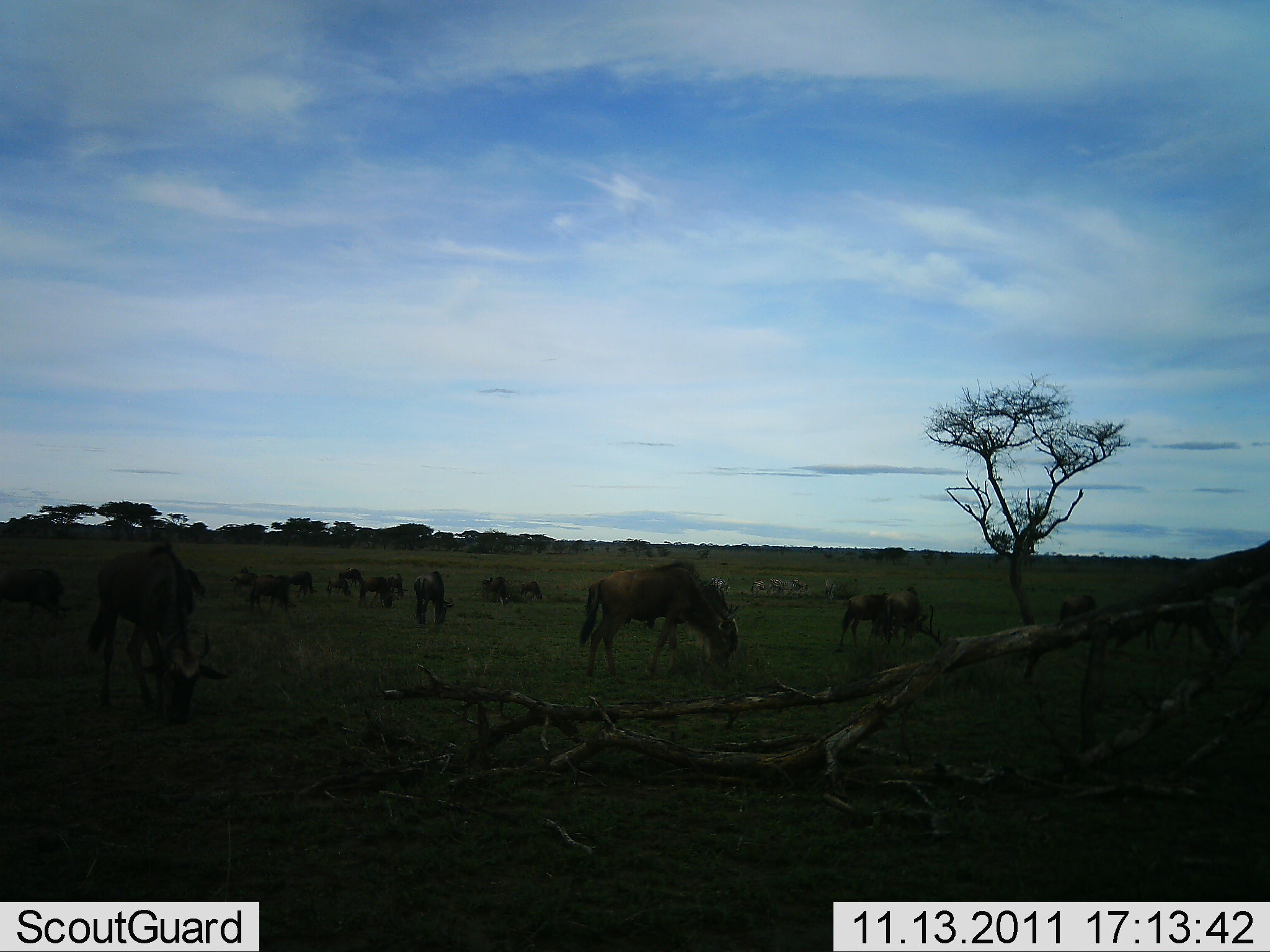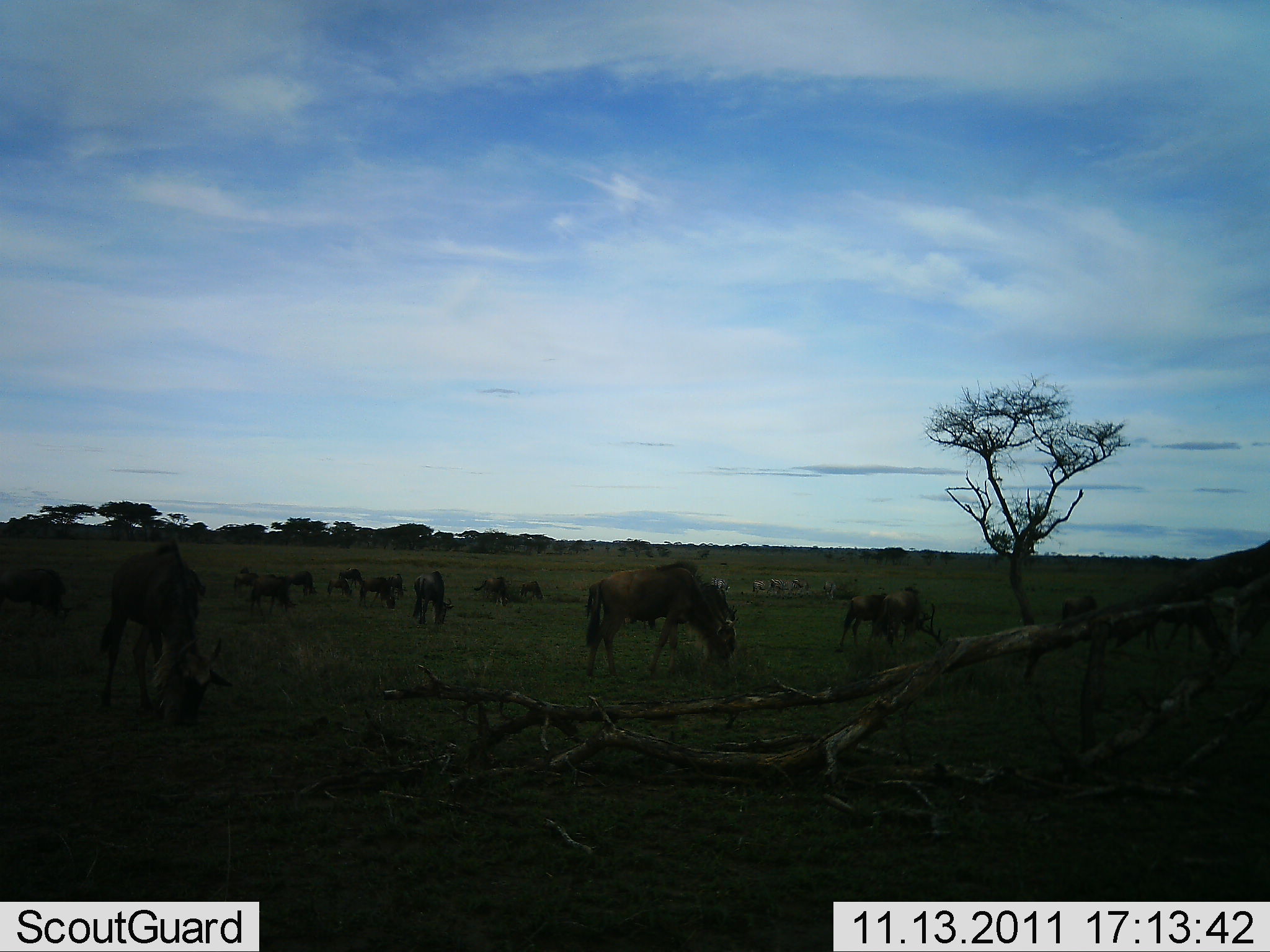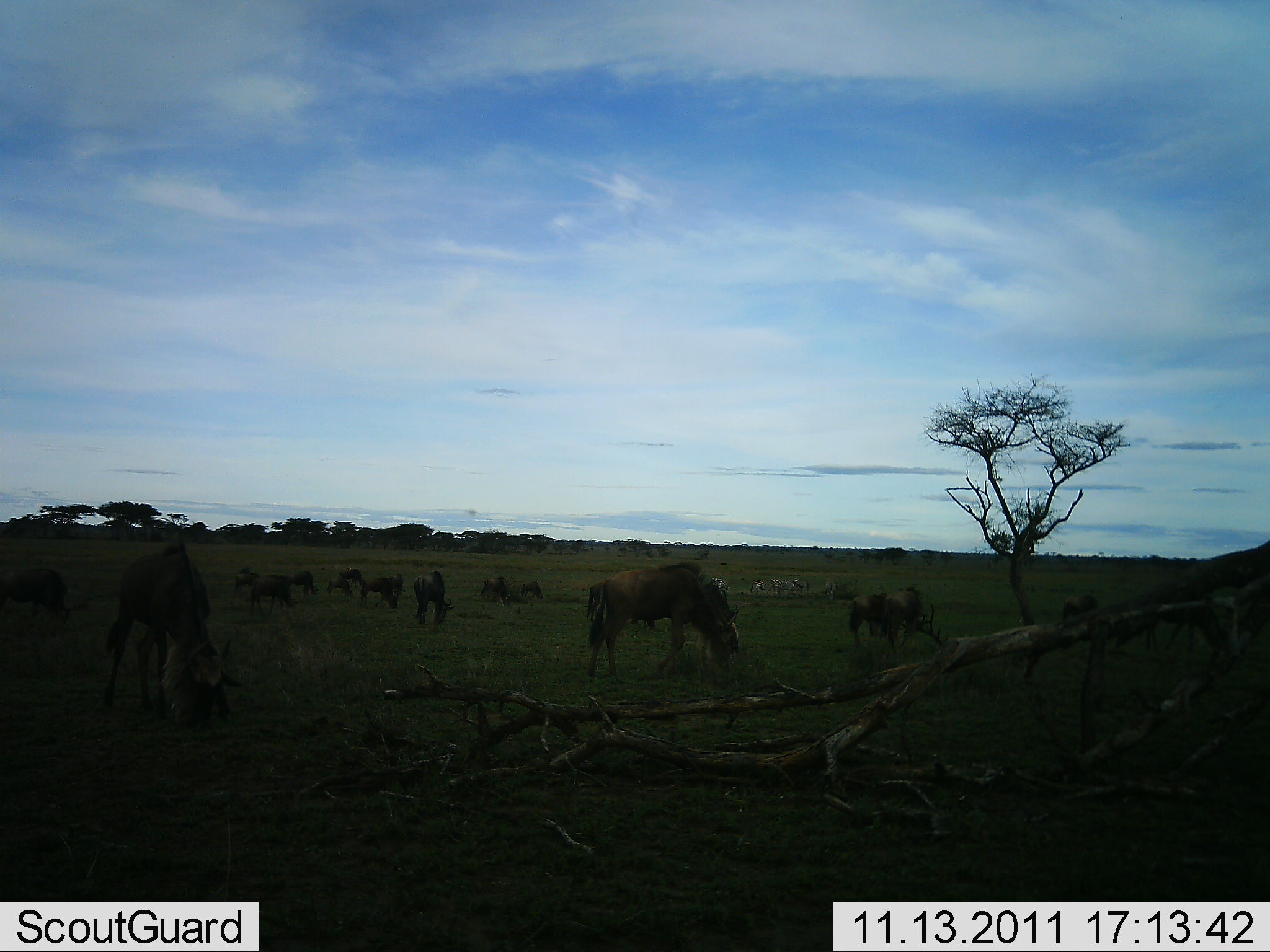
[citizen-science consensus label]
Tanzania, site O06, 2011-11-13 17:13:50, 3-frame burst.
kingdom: Animalia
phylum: Chordata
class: Mammalia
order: Artiodactyla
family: Bovidae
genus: Connochaetes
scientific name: Connochaetes taurinus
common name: blue wildebeest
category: wildebeest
Wildebeest (blue wildebeest) (Connochaetes taurinus), count 11-50. Behavior (volunteer vote fractions): standing 38%, resting 15%, moving 23%, interacting 8%. Young present (vote fraction): 0%. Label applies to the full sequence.